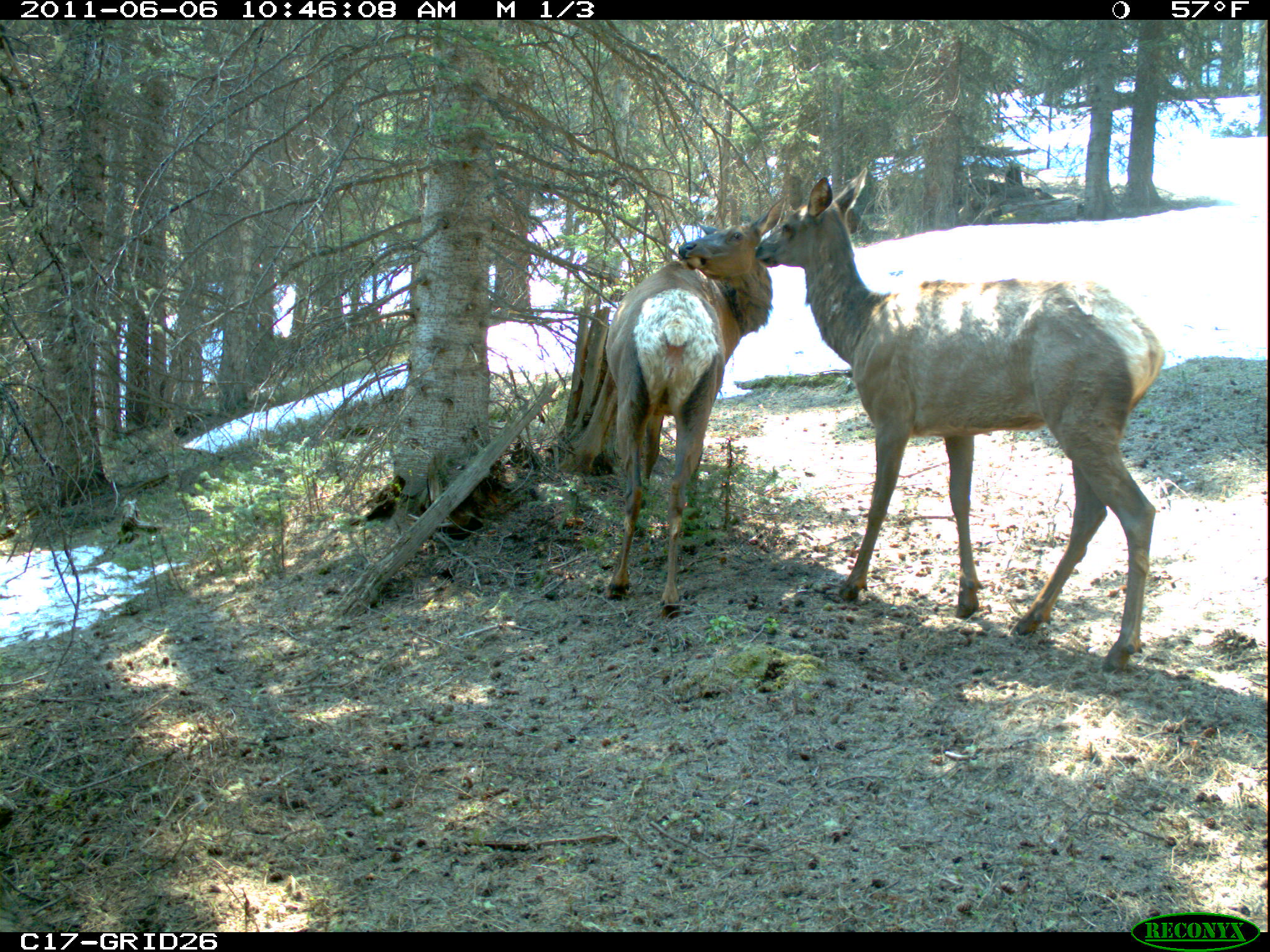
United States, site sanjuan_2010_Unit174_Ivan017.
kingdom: Animalia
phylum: Chordata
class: Mammalia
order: Artiodactyla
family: Cervidae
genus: Cervus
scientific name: Cervus elaphus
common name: red deer